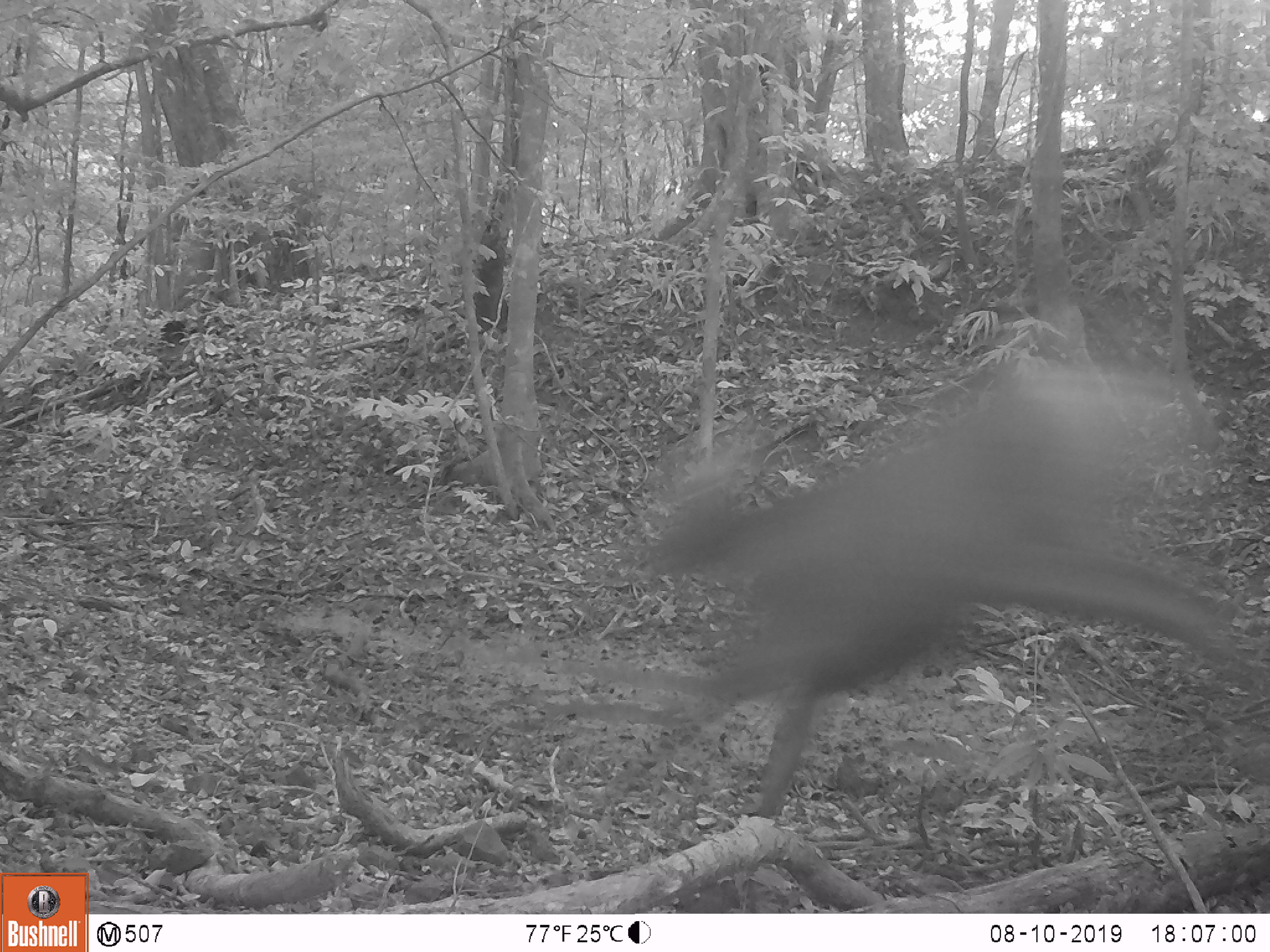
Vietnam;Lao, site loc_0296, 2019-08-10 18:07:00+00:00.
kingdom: Animalia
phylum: Chordata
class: Mammalia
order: Artiodactyla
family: Cervidae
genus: Rusa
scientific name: Rusa unicolor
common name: sambar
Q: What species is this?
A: Sambar (Rusa unicolor).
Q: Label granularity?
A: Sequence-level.